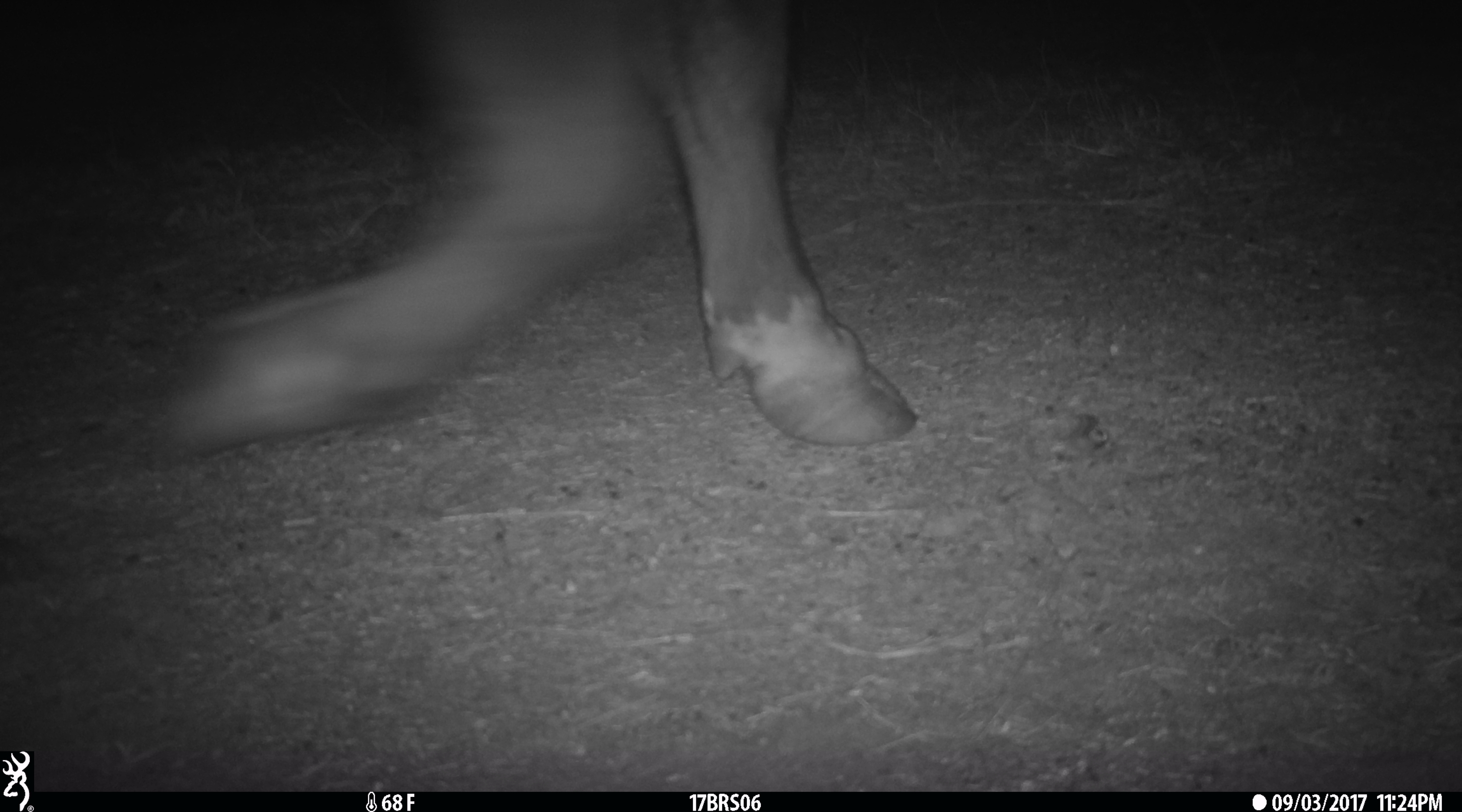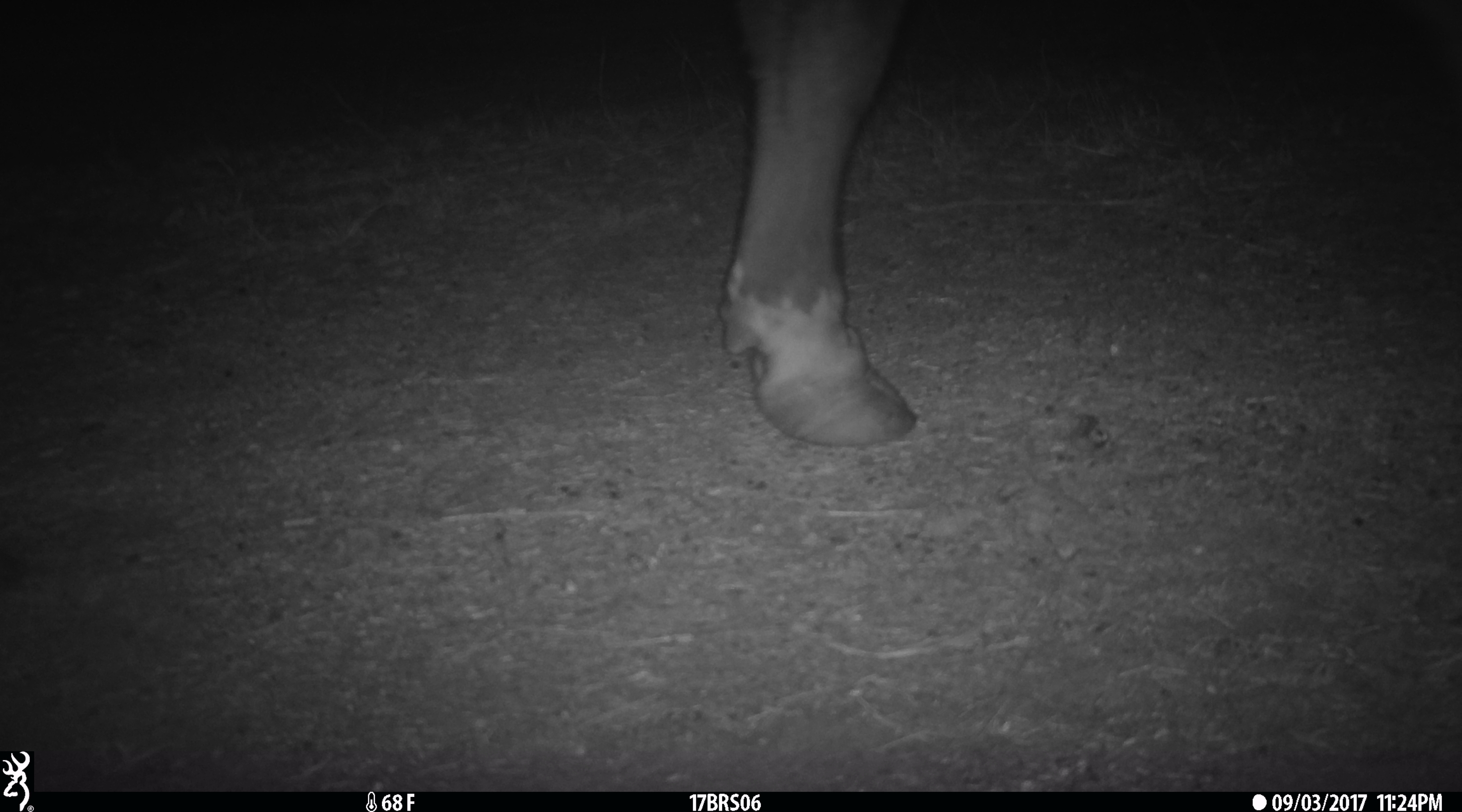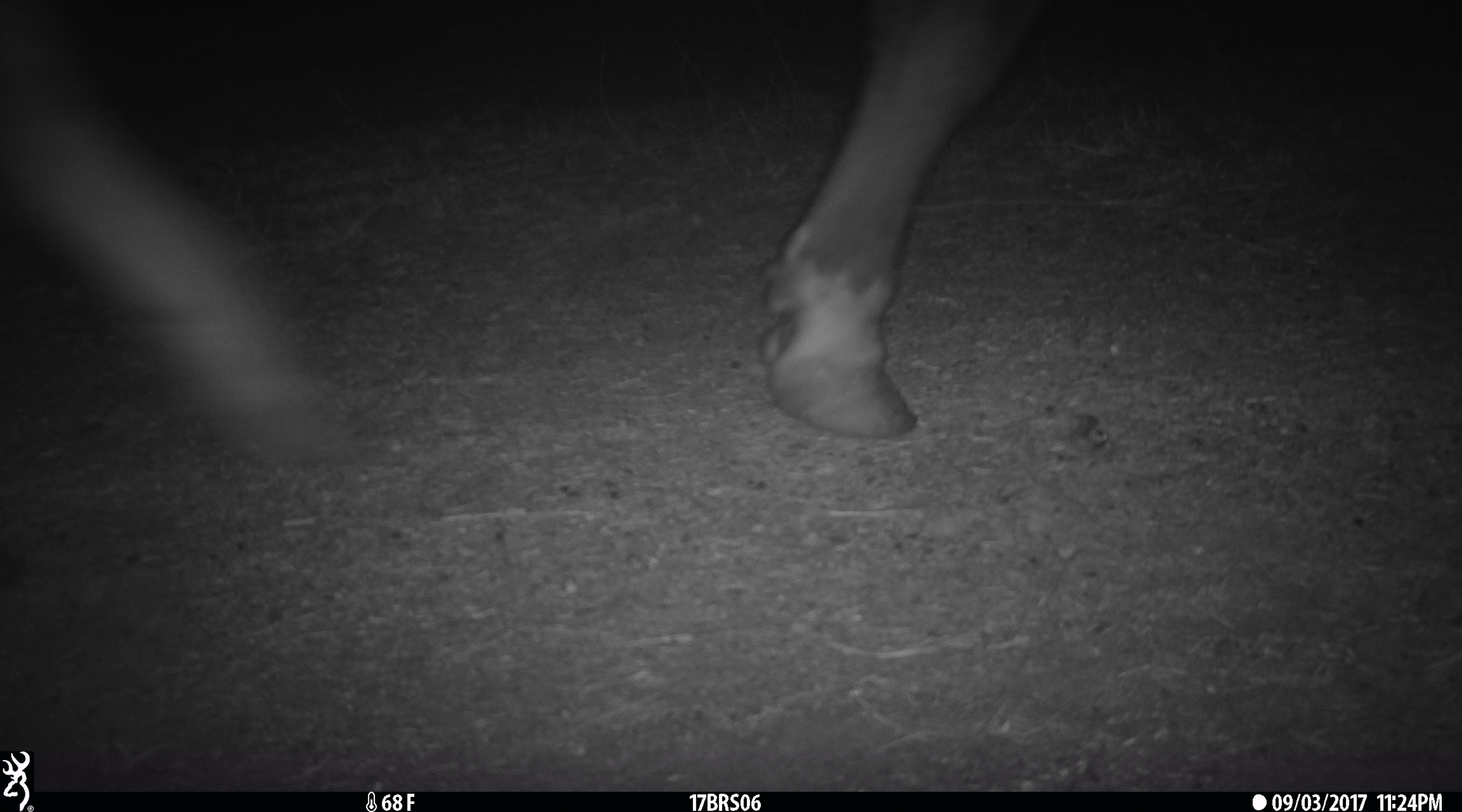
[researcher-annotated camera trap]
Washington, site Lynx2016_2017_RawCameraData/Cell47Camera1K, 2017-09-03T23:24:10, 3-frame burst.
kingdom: Animalia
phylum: Chordata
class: Mammalia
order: Artiodactyla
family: Bovidae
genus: Bos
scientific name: Bos taurus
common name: domestic cattle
Domestic cattle (Bos taurus). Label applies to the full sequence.